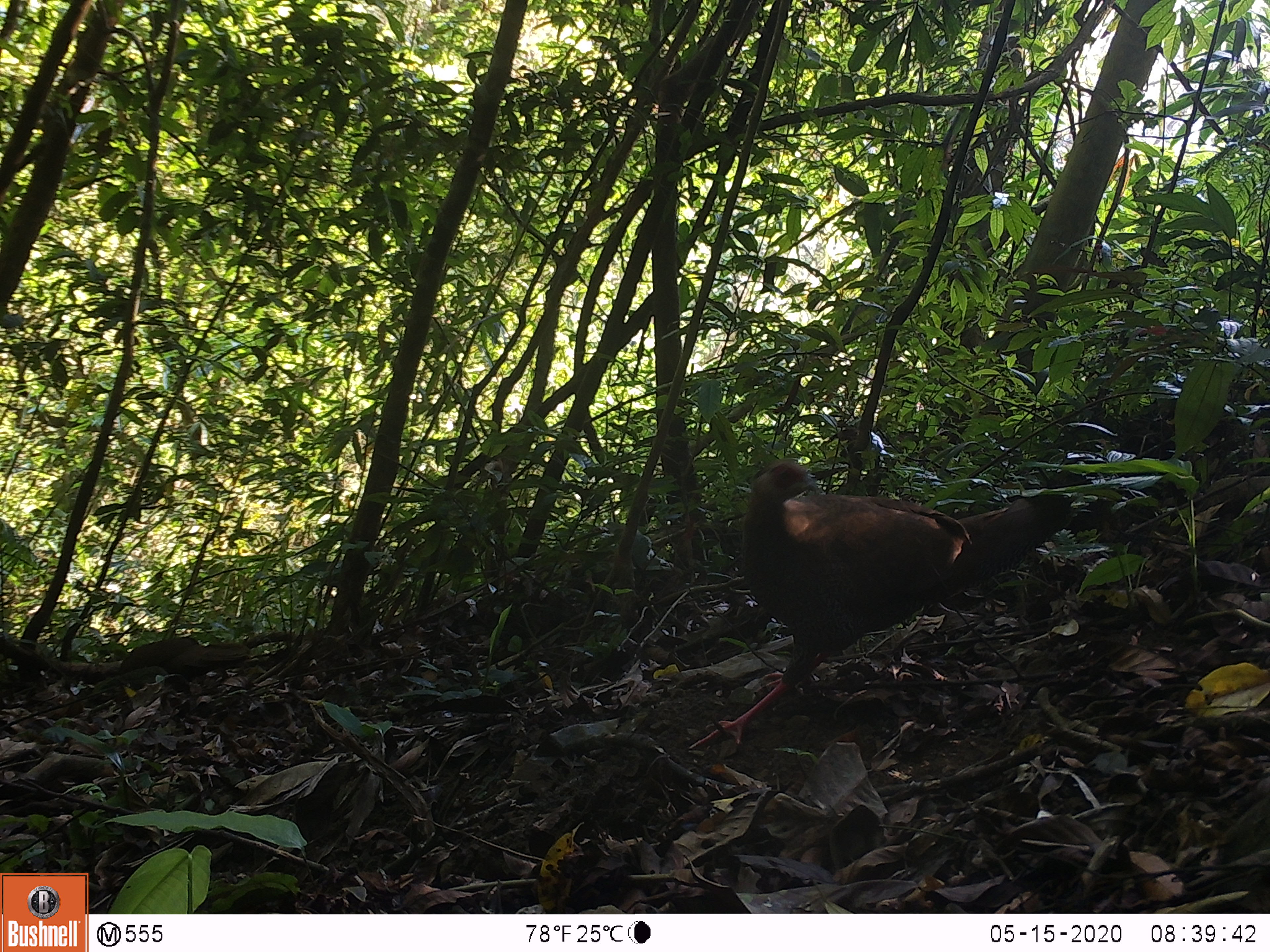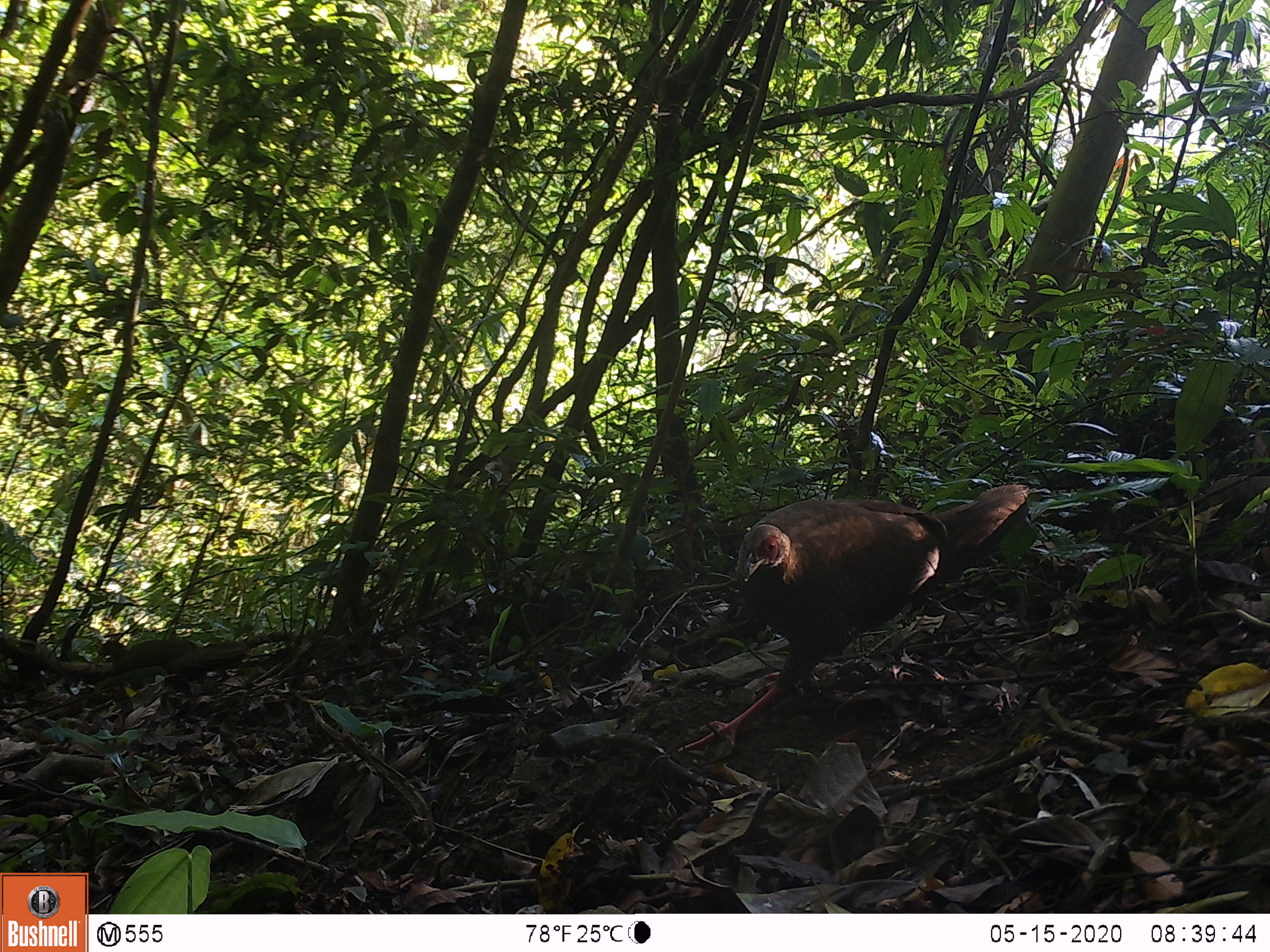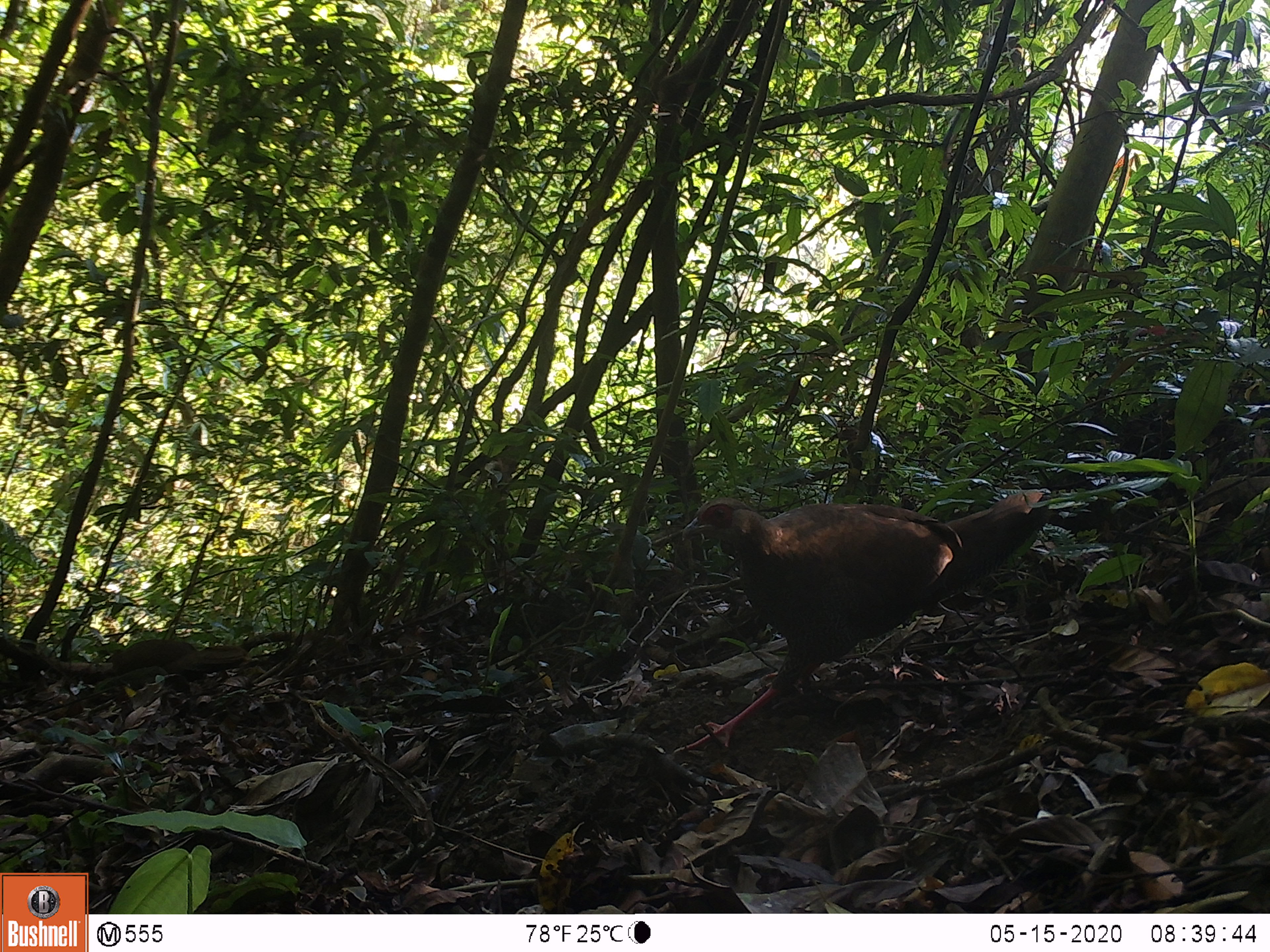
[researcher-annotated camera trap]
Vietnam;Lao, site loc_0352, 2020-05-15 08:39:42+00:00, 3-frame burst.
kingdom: Animalia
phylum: Chordata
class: Aves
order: Galliformes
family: Phasianidae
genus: Lophura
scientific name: Lophura nycthemera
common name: silver pheasant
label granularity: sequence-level